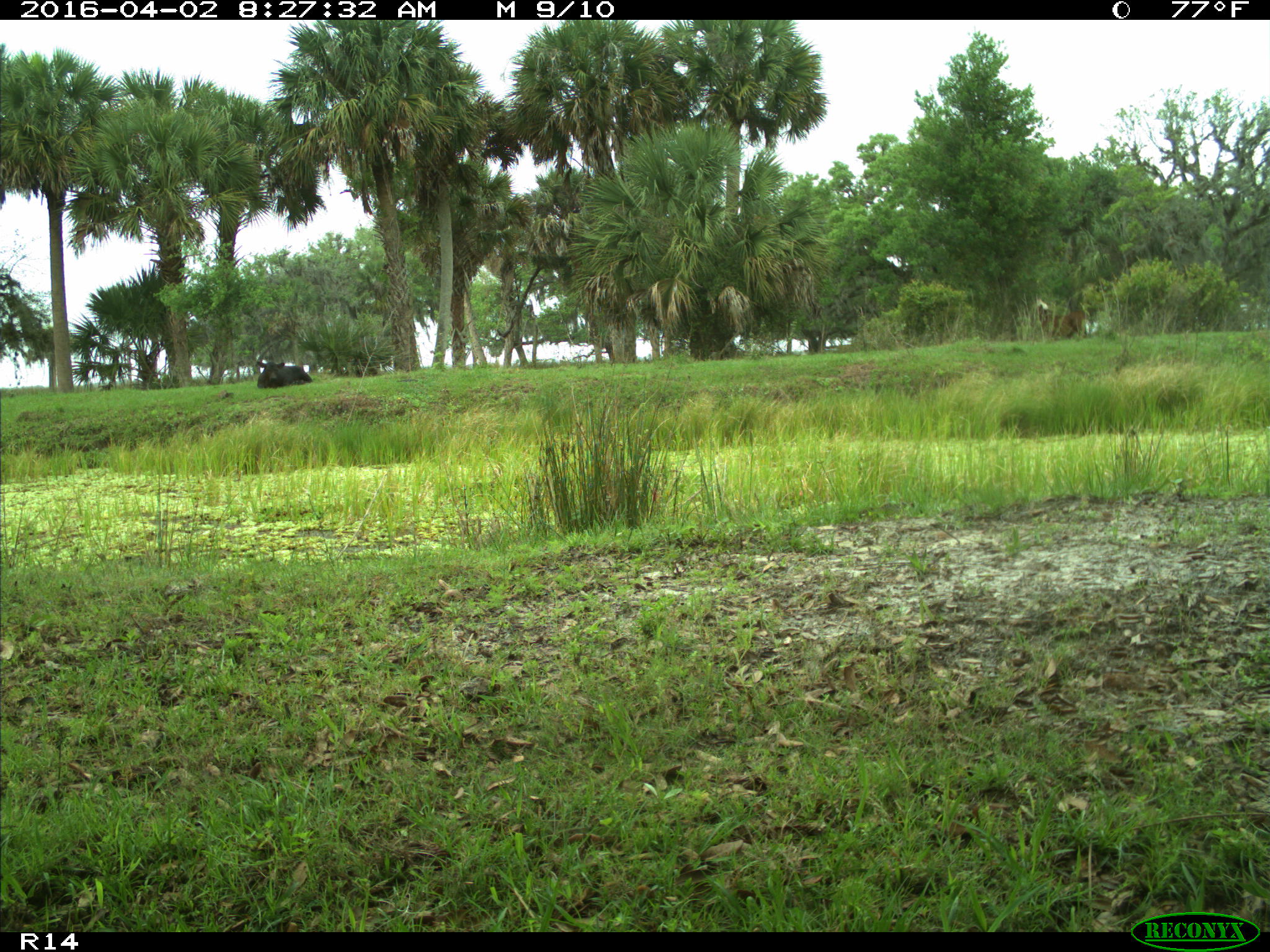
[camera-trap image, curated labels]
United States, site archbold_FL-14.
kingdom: Animalia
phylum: Chordata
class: Mammalia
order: Artiodactyla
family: Bovidae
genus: Bos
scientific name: Bos taurus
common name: domestic cow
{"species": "Bos taurus (domestic cow)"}